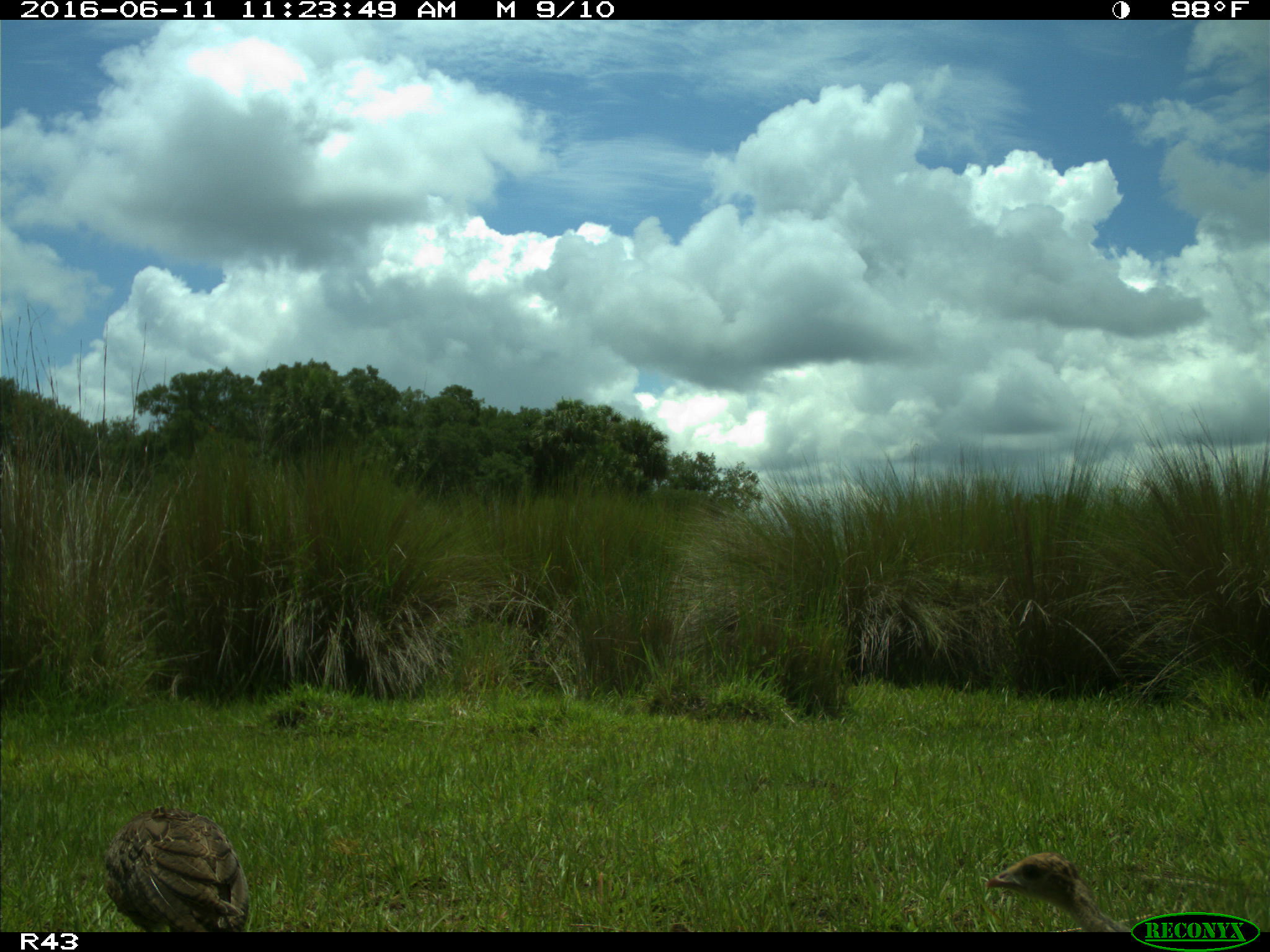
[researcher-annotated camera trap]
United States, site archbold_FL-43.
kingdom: Animalia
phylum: Chordata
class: Aves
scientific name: Aves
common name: birds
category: unidentified bird